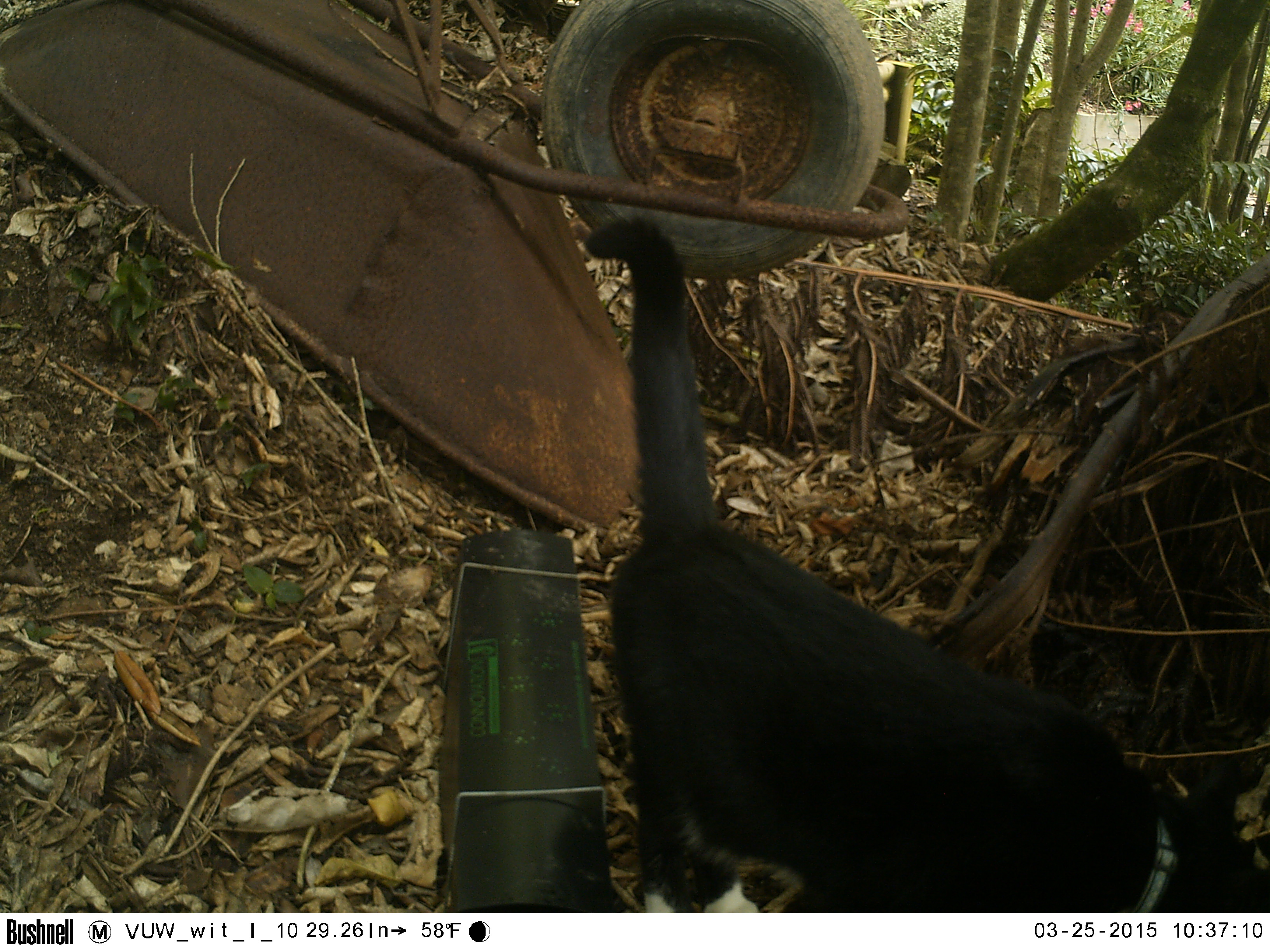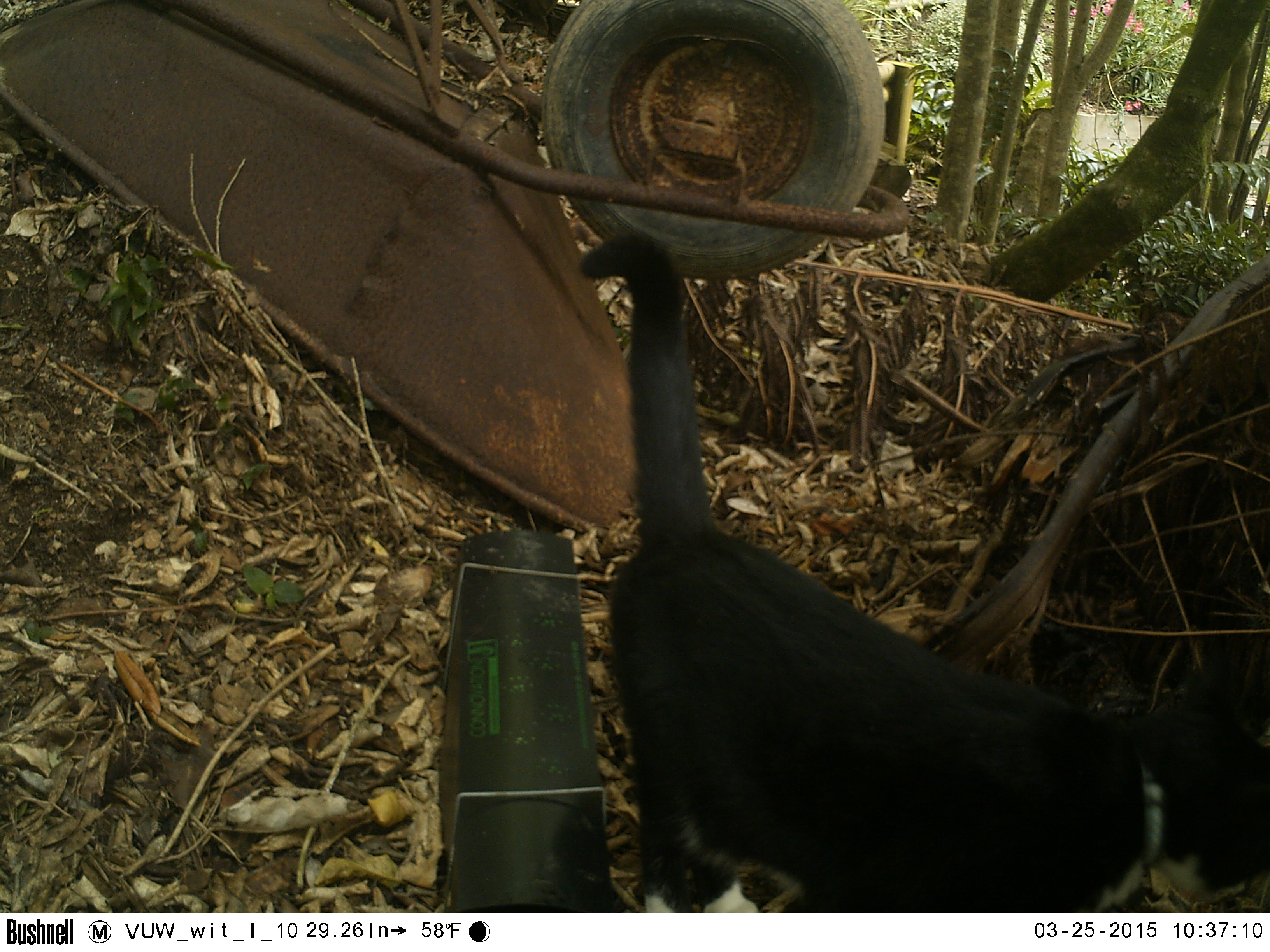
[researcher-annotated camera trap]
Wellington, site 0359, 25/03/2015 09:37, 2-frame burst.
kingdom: Animalia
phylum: Chordata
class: Mammalia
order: Carnivora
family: Felidae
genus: Felis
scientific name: Felis catus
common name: cat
Cat (Felis catus).